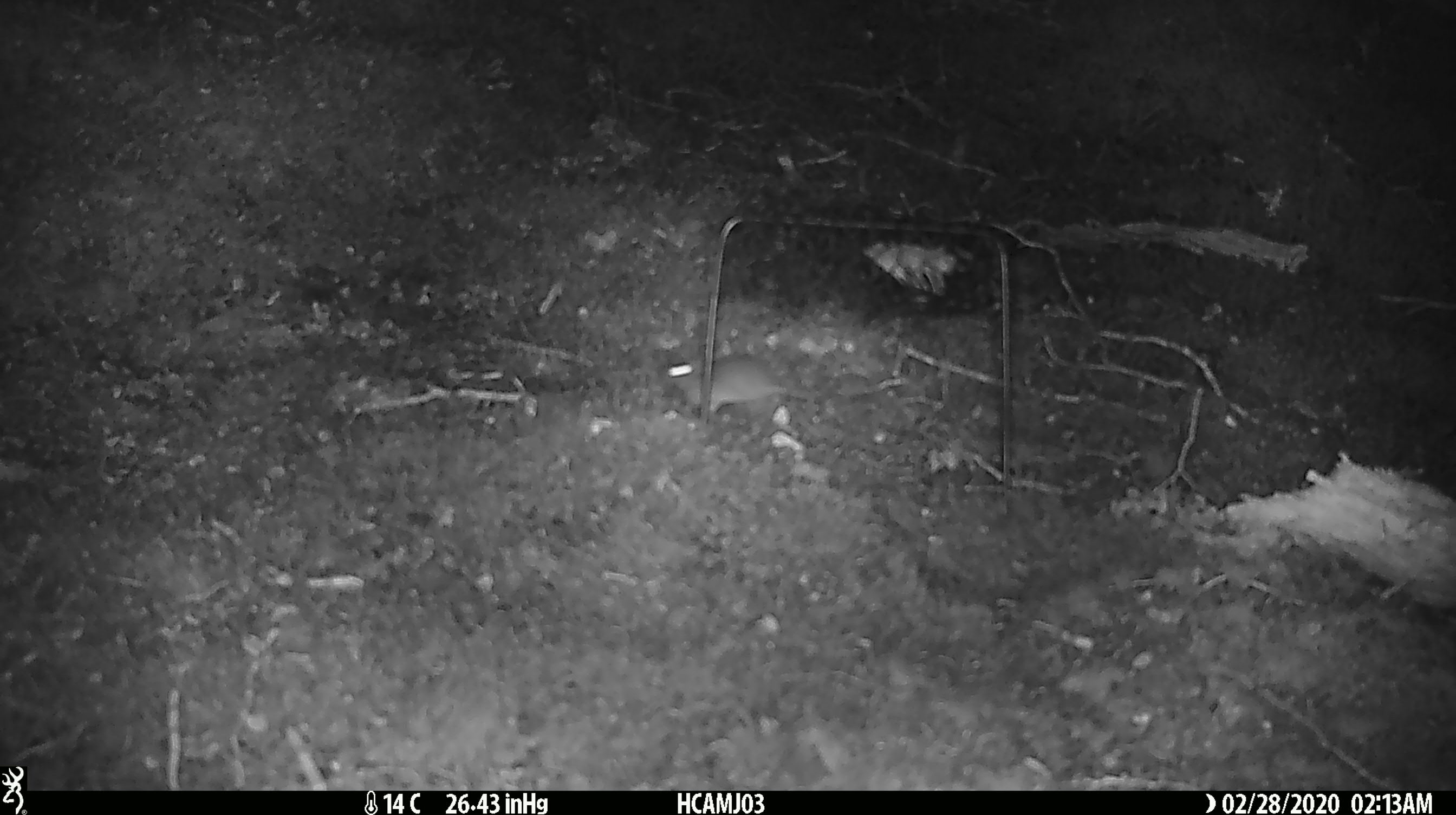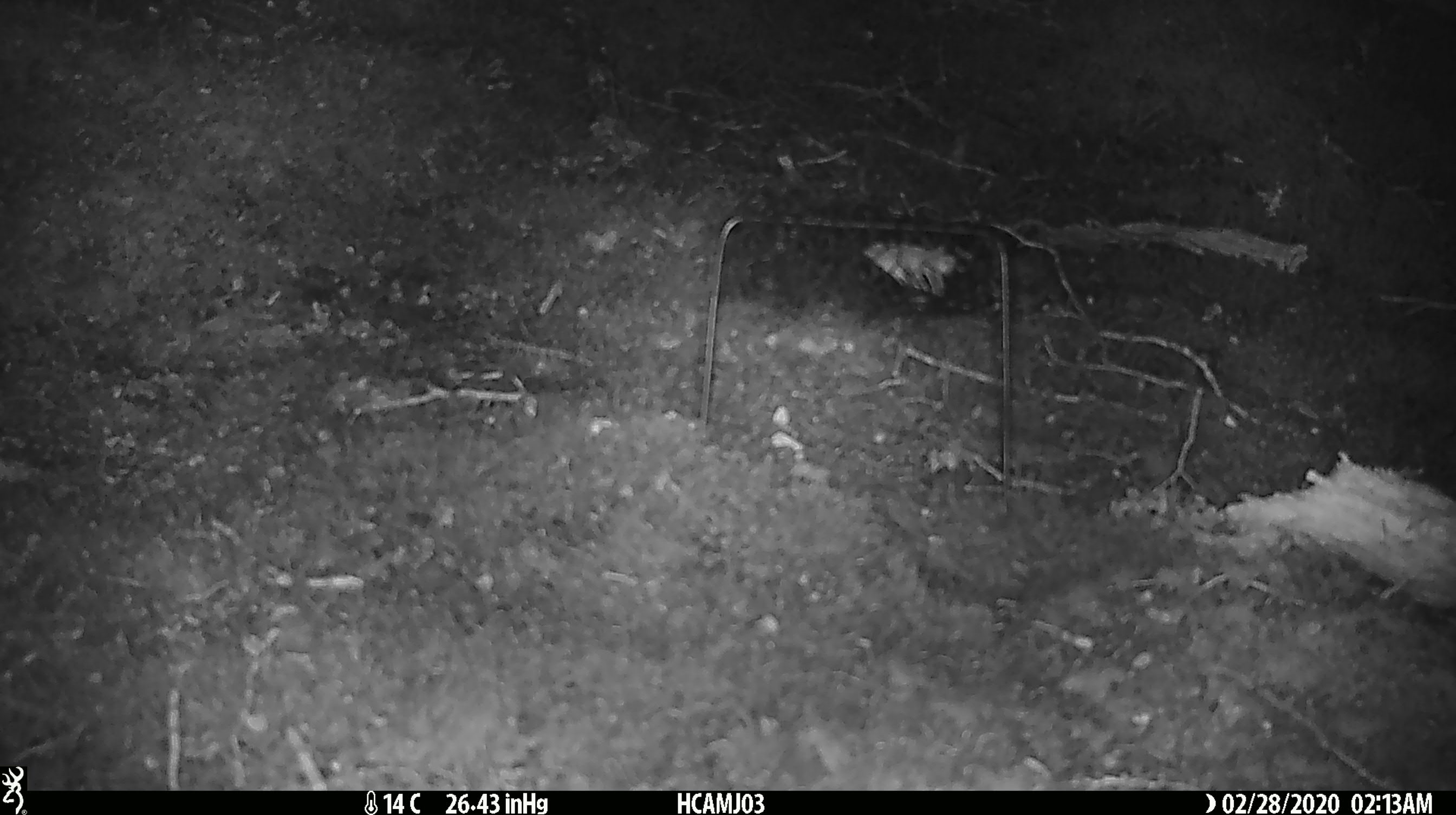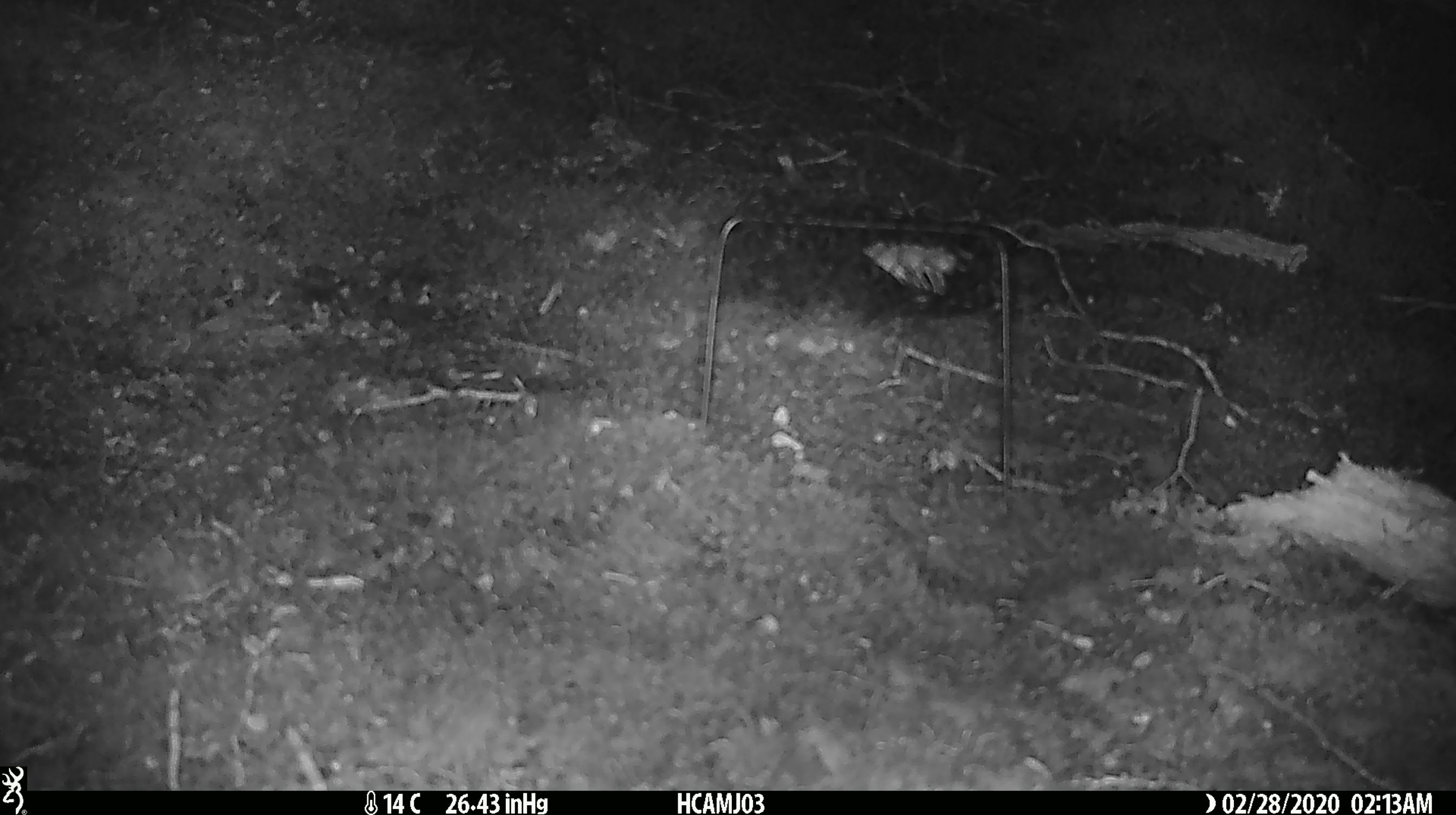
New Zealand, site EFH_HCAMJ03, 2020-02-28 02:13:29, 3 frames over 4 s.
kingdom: Animalia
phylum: Chordata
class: Mammalia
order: Rodentia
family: Muridae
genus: Mus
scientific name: Mus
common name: mouse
Mouse (Mus).